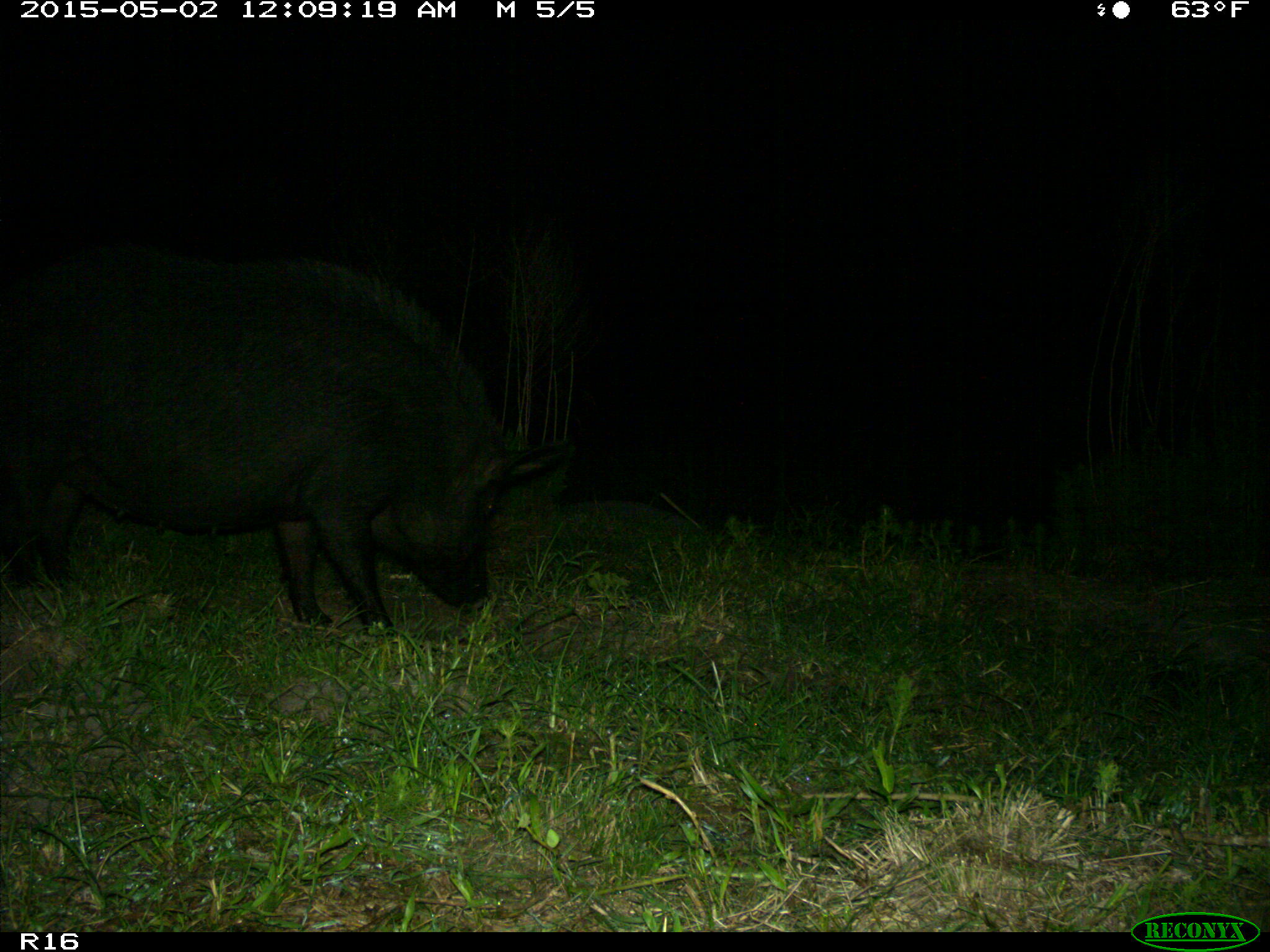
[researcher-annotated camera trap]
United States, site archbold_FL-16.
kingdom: Animalia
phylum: Chordata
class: Mammalia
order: Artiodactyla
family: Suidae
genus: Sus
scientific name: Sus scrofa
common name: wild boar